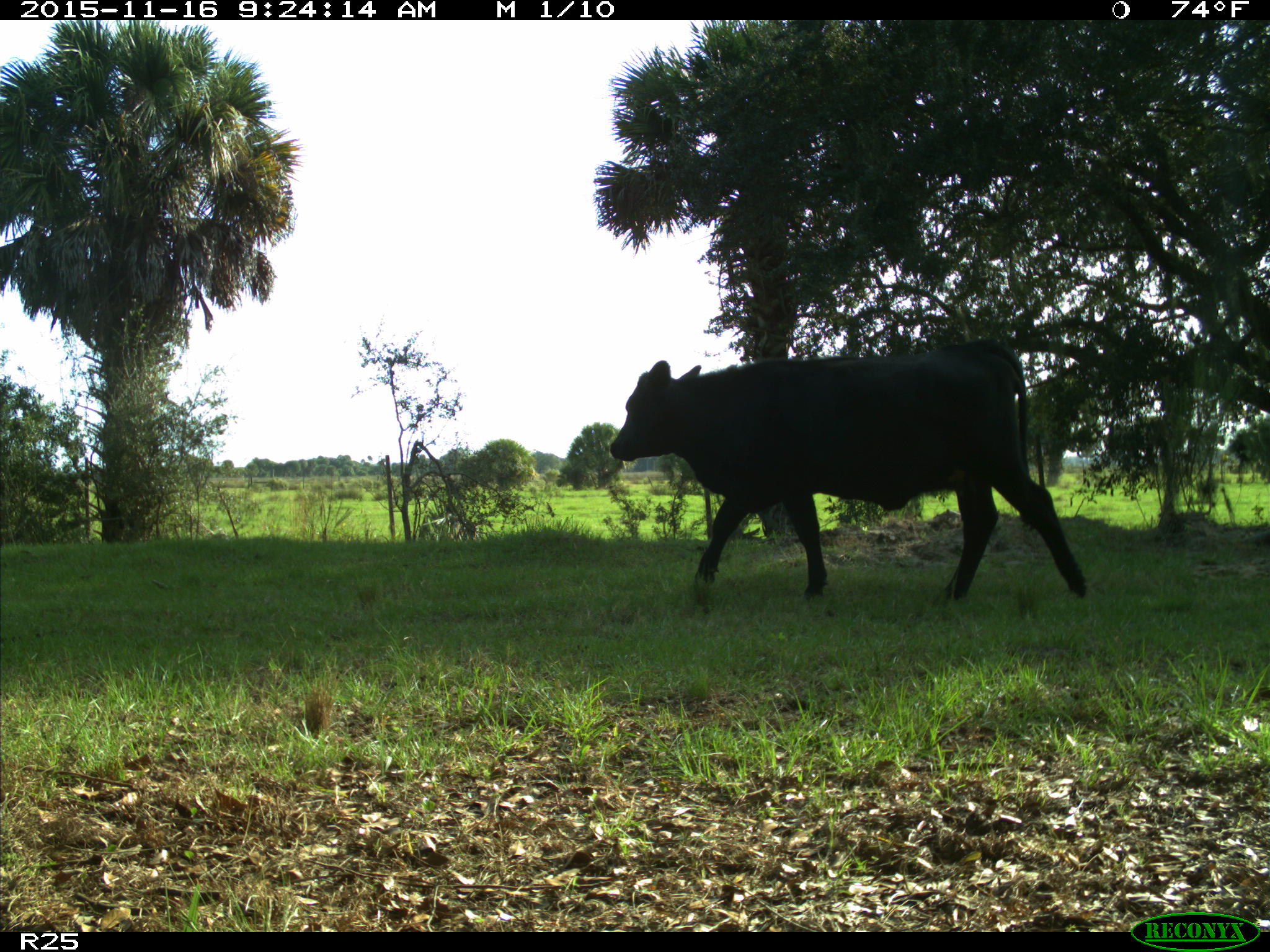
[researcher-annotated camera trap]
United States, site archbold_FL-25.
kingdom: Animalia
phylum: Chordata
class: Mammalia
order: Artiodactyla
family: Bovidae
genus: Bos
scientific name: Bos taurus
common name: domestic cow